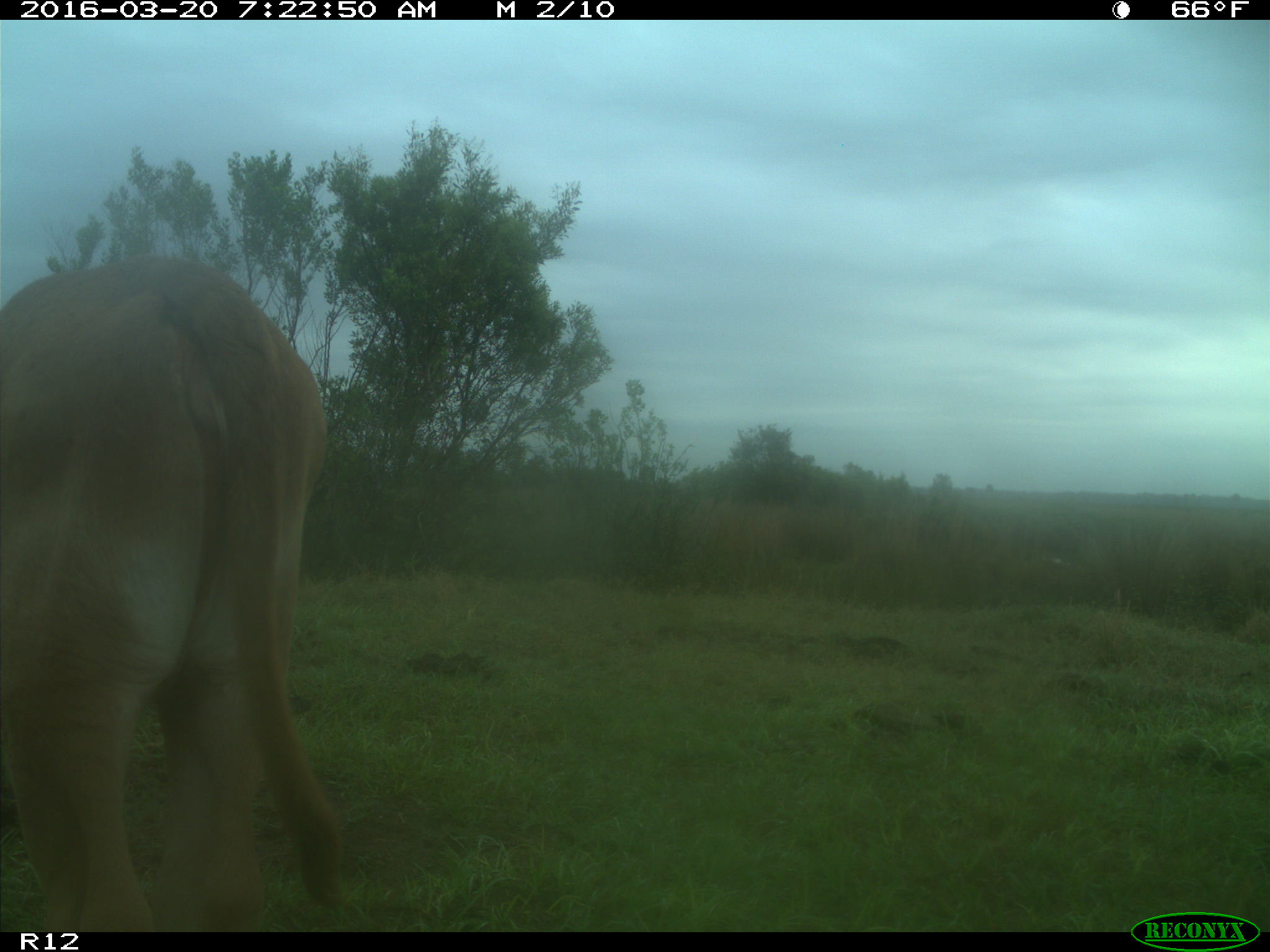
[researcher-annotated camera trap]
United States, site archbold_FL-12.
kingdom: Animalia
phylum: Chordata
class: Mammalia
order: Artiodactyla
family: Bovidae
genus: Bos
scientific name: Bos taurus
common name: domestic cow